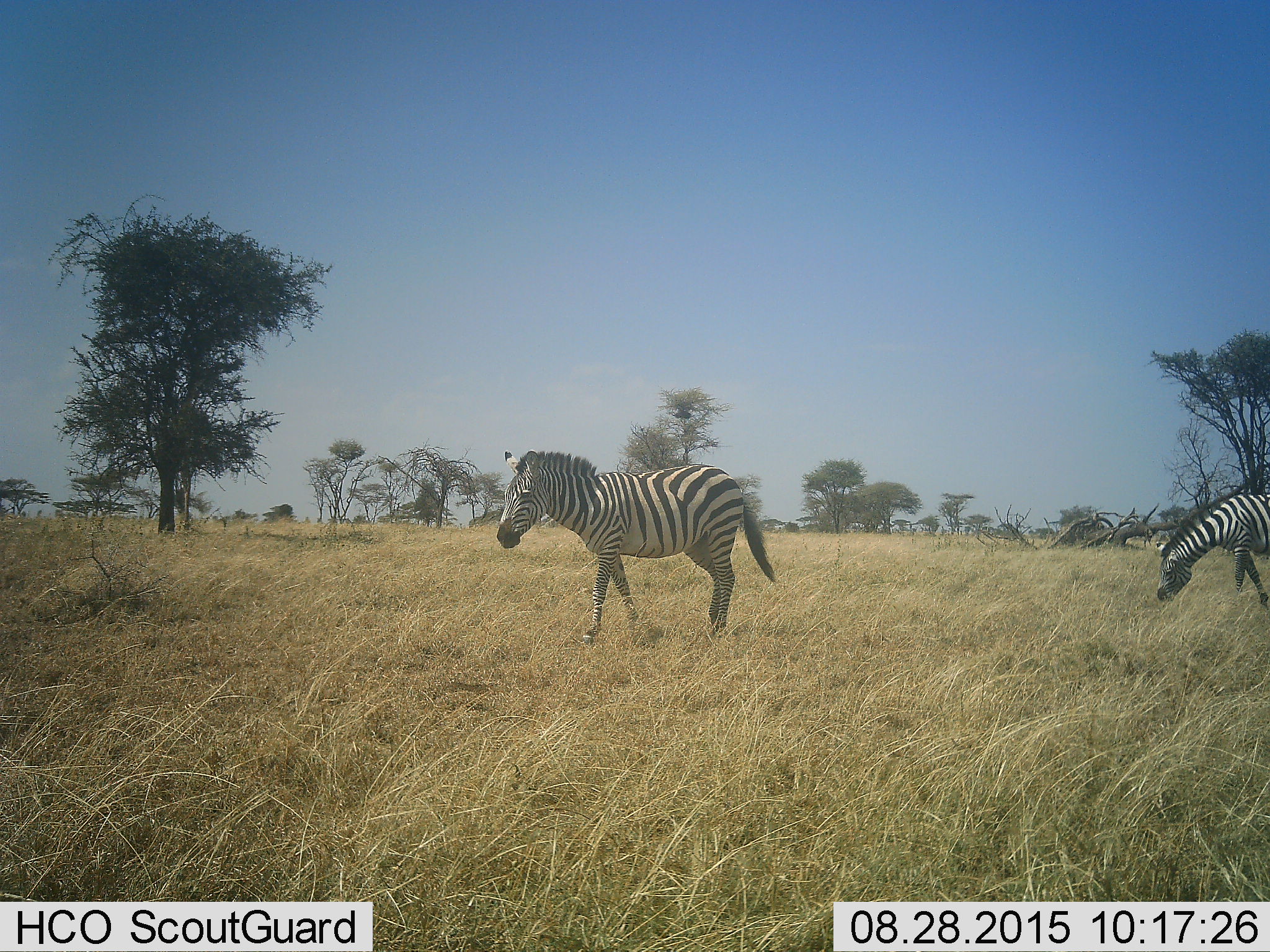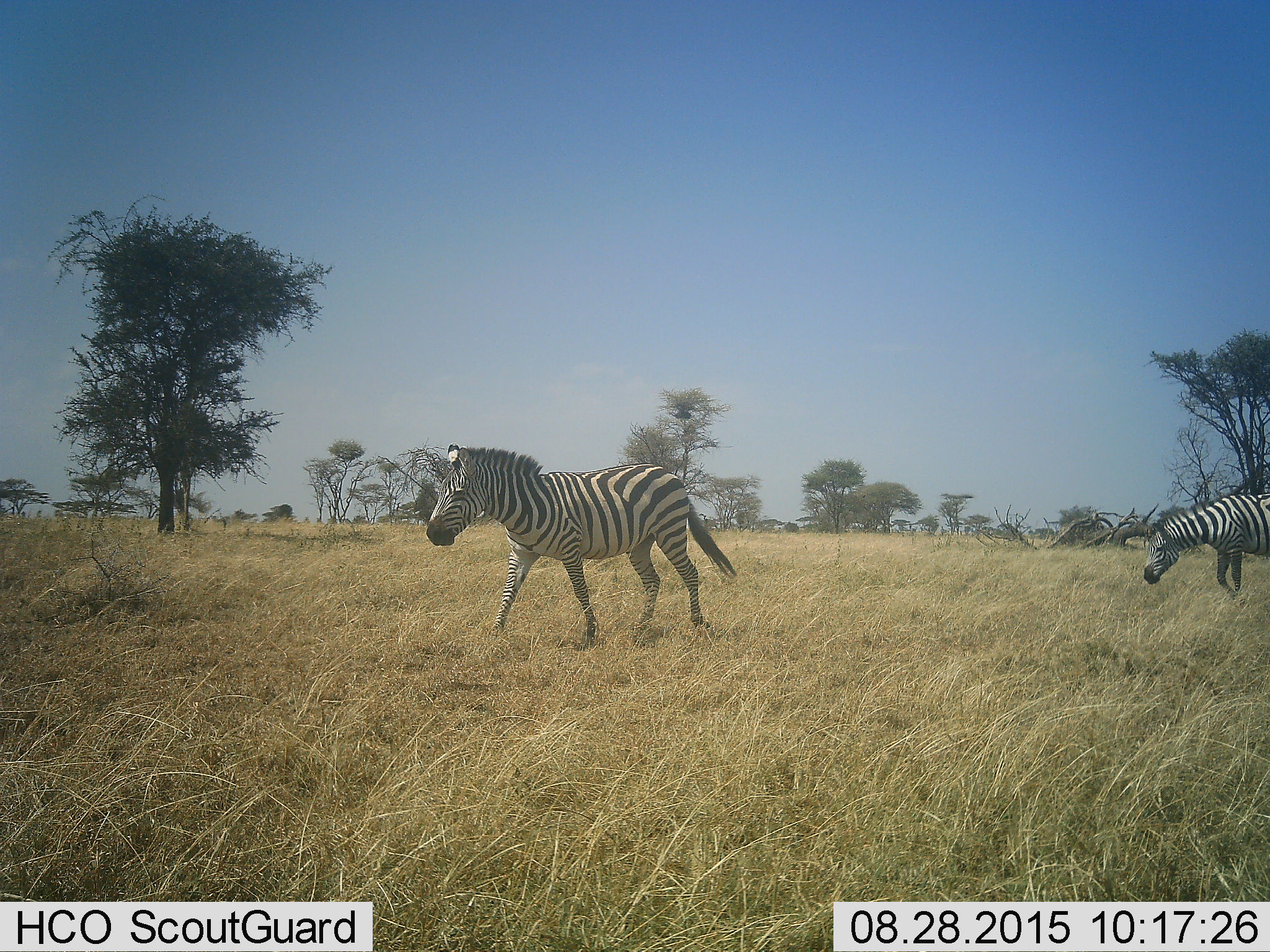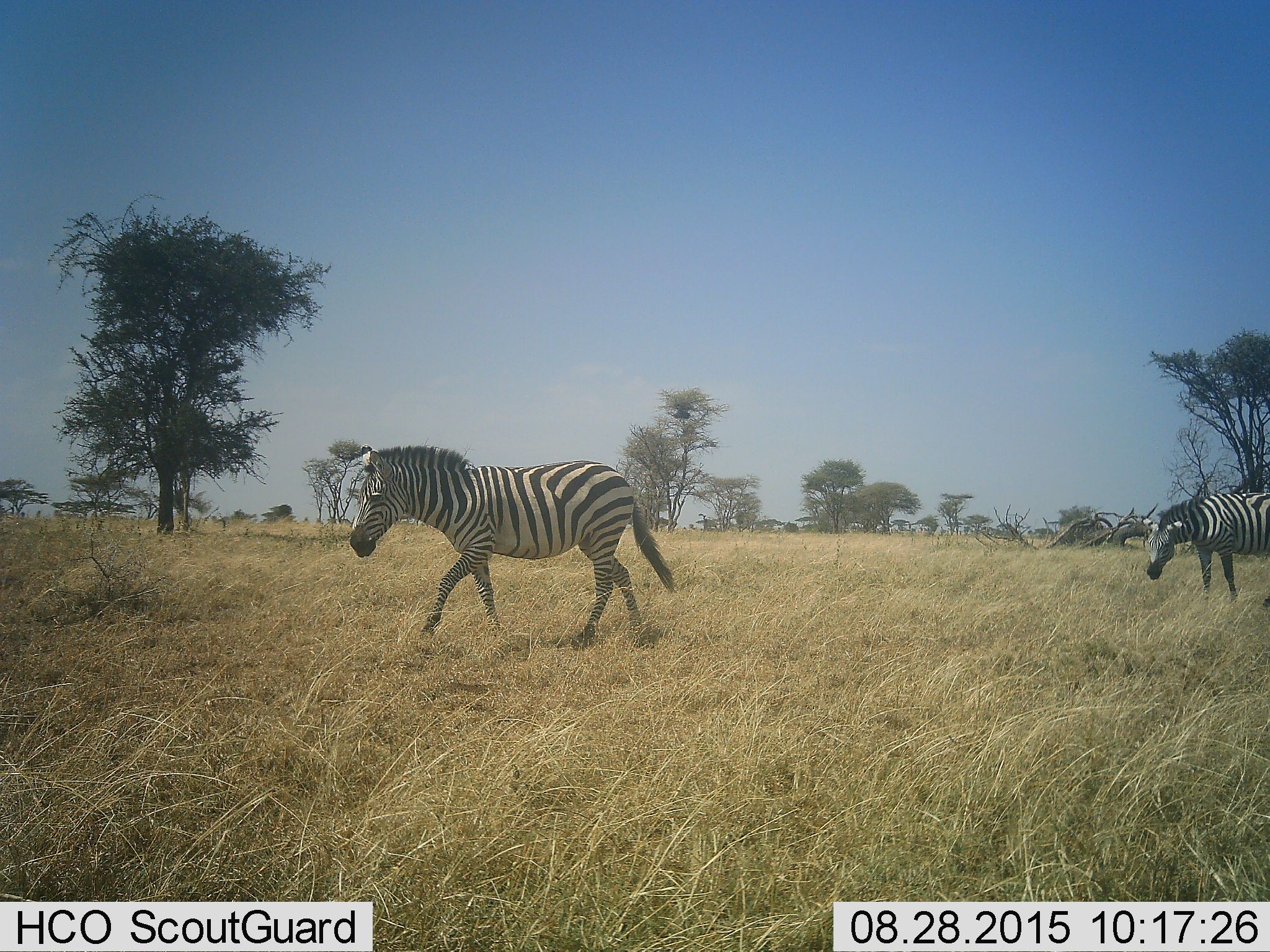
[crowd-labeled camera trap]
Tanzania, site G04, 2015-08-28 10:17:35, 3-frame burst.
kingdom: Animalia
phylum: Chordata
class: Mammalia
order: Perissodactyla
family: Equidae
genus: Equus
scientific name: Equus quagga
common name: plains zebra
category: zebra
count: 2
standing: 16%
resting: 0%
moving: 89%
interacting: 0%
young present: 0%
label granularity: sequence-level